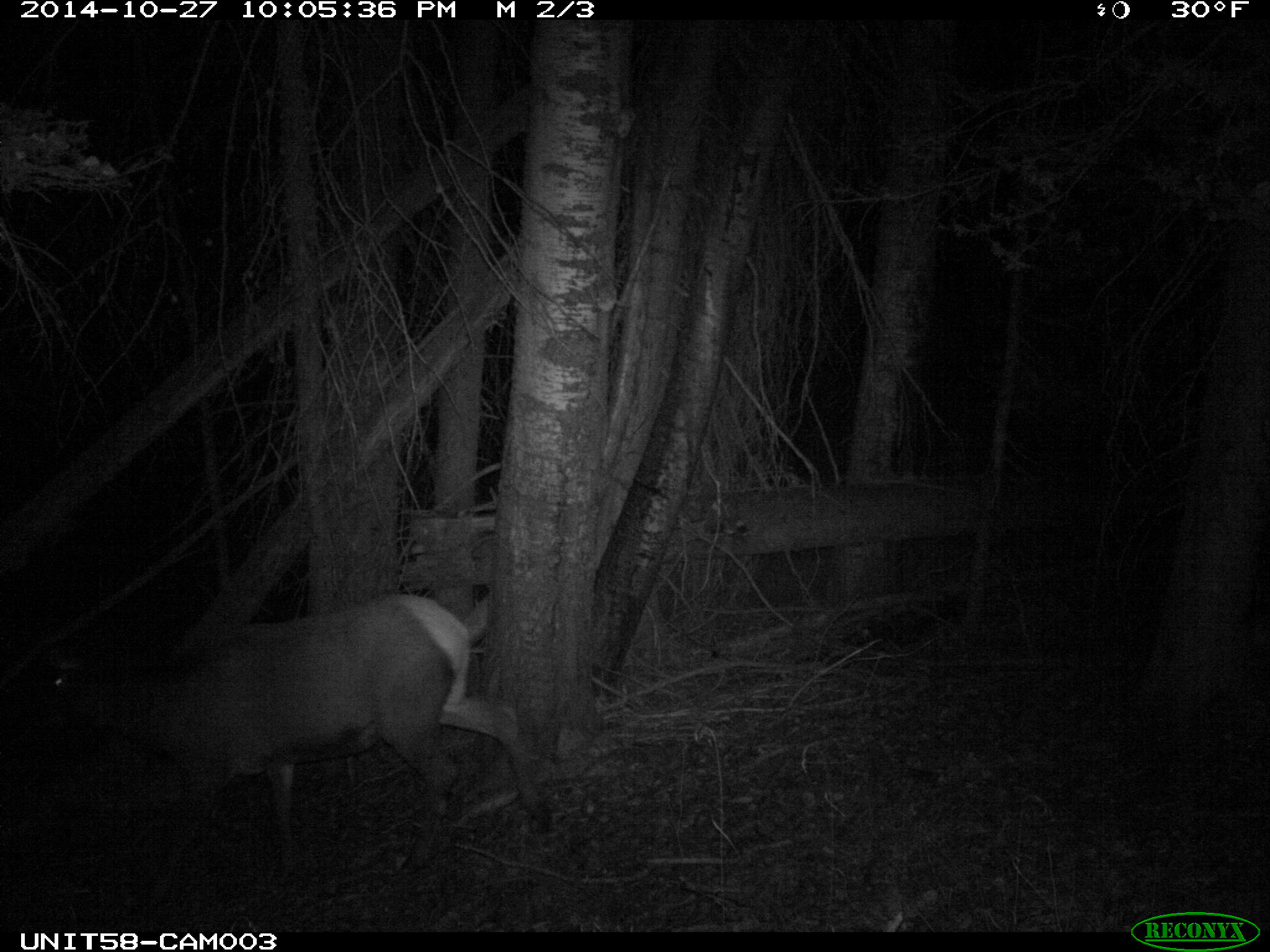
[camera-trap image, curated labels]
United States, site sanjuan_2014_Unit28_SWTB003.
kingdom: Animalia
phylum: Chordata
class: Mammalia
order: Artiodactyla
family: Cervidae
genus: Cervus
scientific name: Cervus elaphus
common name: red deer